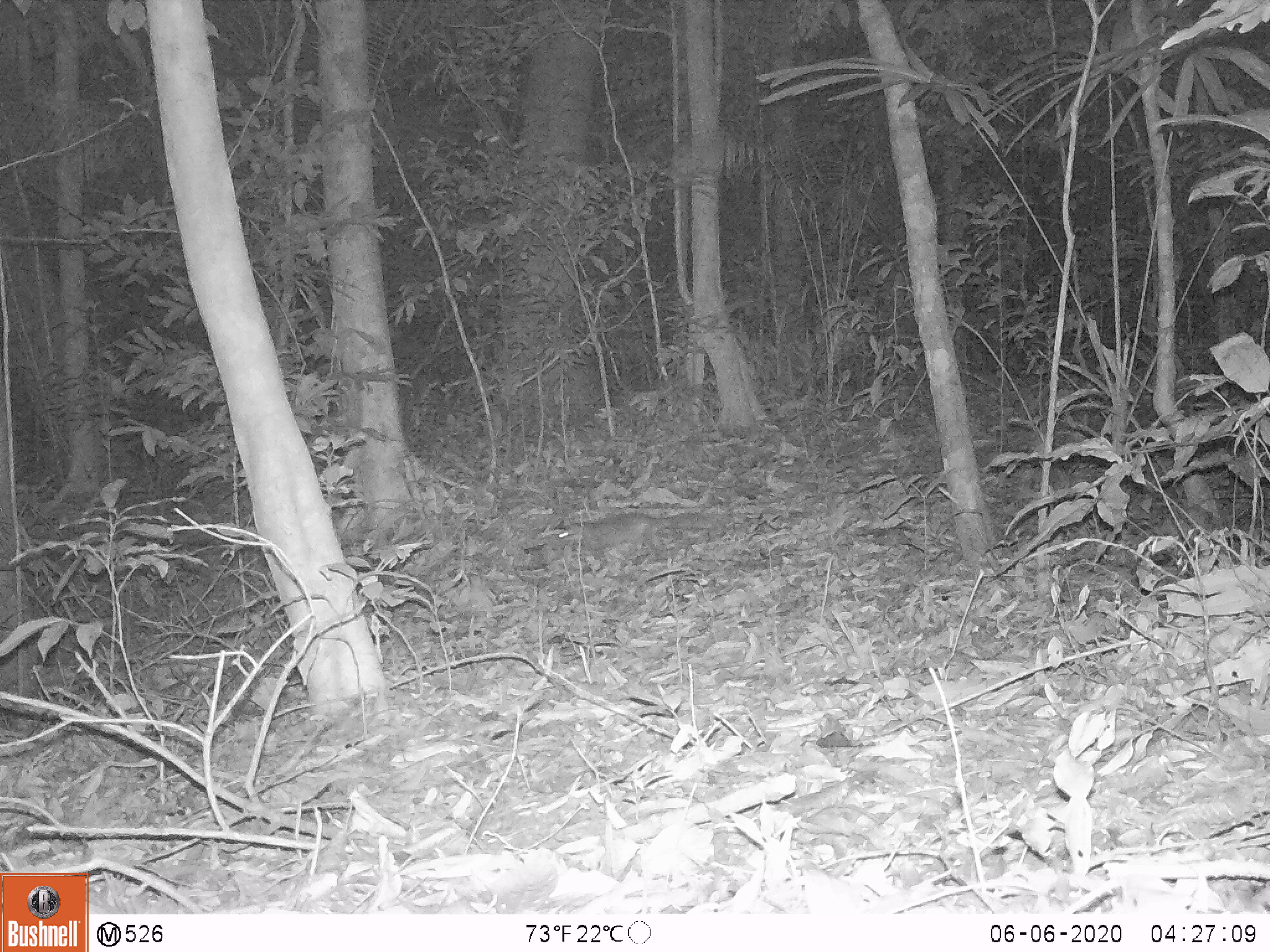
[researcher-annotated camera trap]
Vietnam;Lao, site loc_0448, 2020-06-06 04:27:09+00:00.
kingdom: Animalia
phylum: Chordata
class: Mammalia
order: Carnivora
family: Mustelidae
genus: Melogale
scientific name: Melogale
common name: ferret badger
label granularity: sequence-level